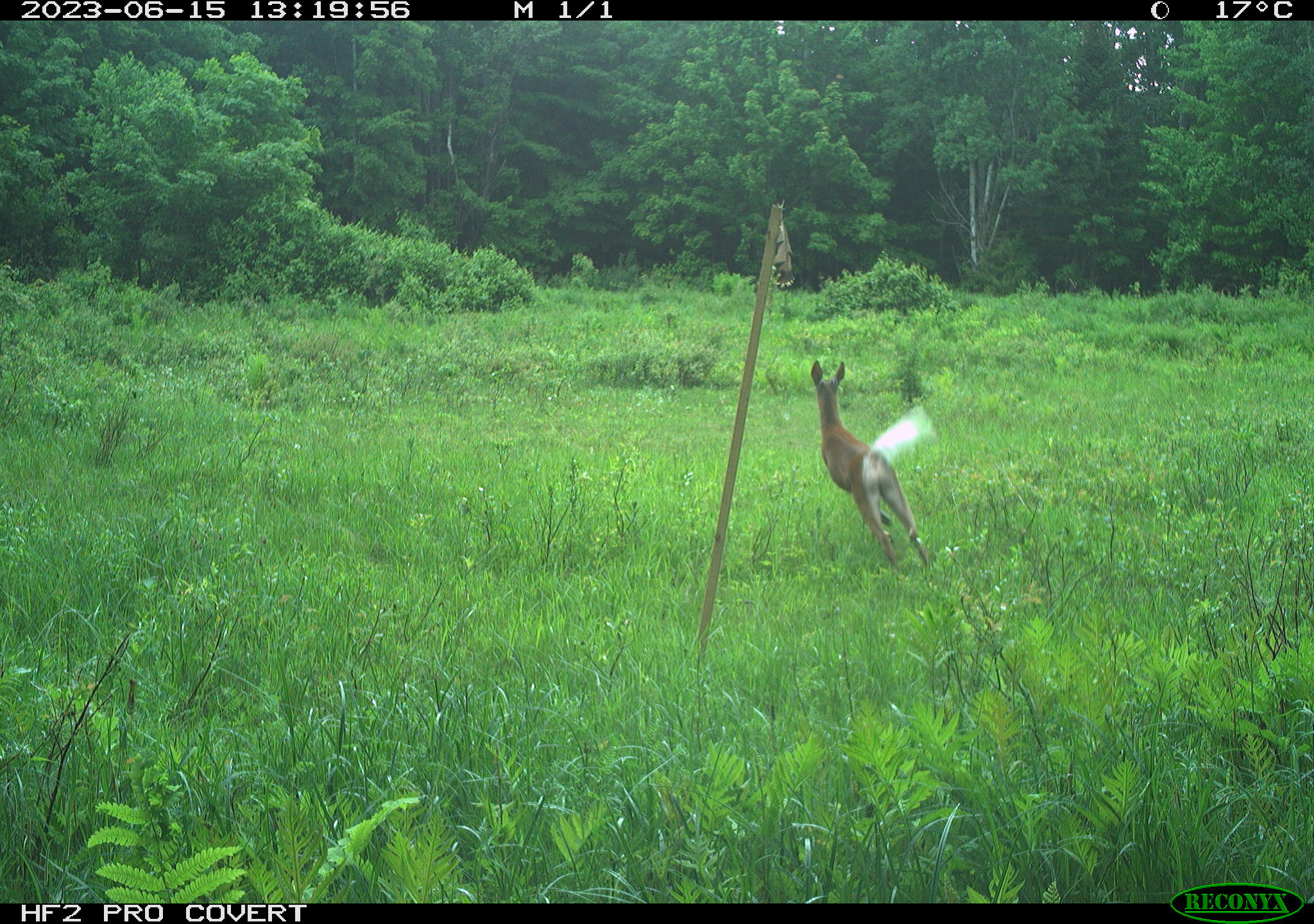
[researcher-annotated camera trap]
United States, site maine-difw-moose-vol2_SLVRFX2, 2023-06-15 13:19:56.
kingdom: Animalia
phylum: Chordata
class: Mammalia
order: Artiodactyla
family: Cervidae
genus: Odocoileus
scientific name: Odocoileus virginianus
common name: white-tailed deer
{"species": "white-tailed deer (Odocoileus virginianus)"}